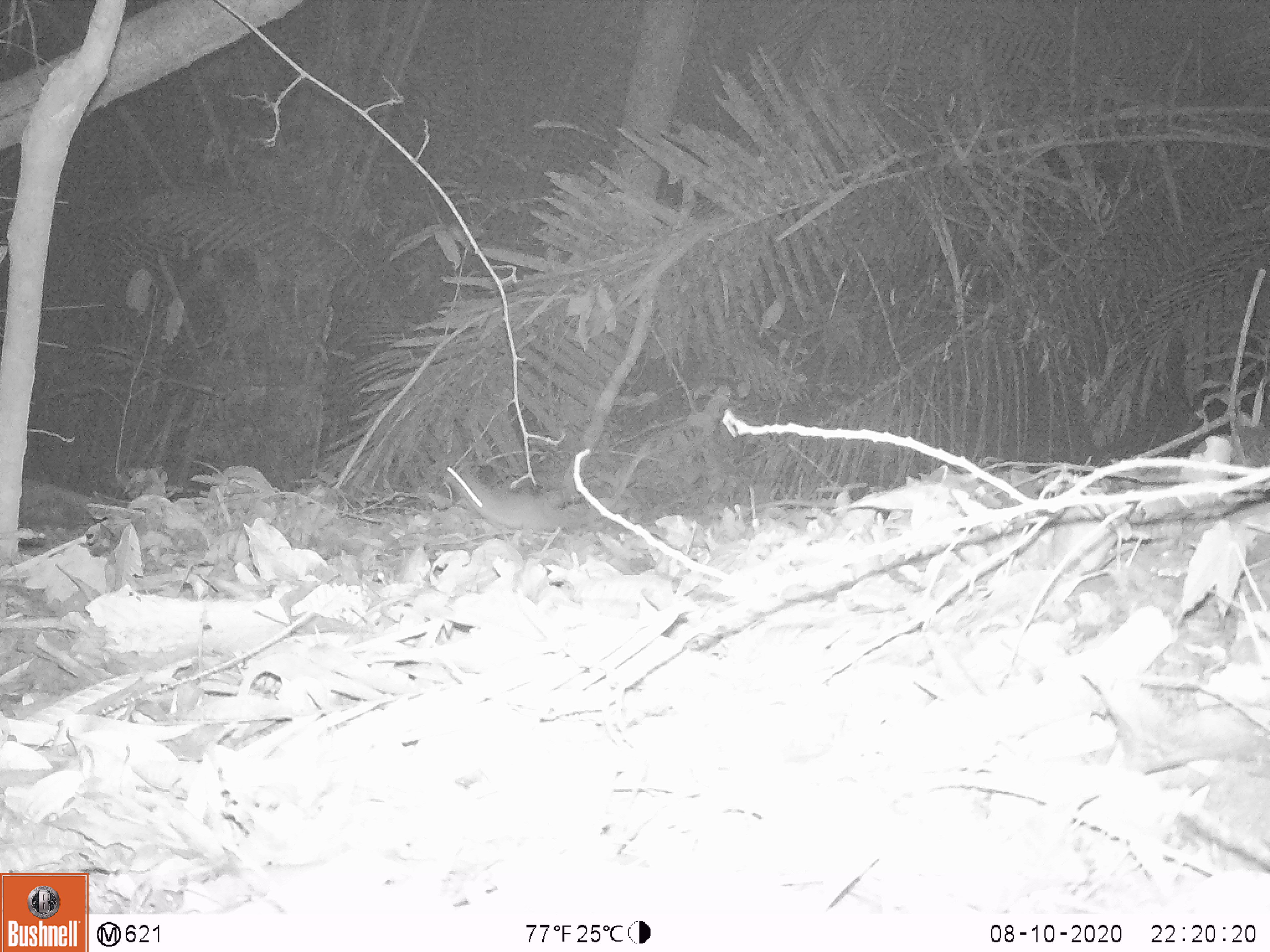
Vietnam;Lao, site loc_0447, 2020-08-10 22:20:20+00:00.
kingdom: Animalia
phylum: Chordata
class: Mammalia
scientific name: Mammalia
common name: mammal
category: unidentified small mammal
Unidentified small mammal (mammal) (Mammalia). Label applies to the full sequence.